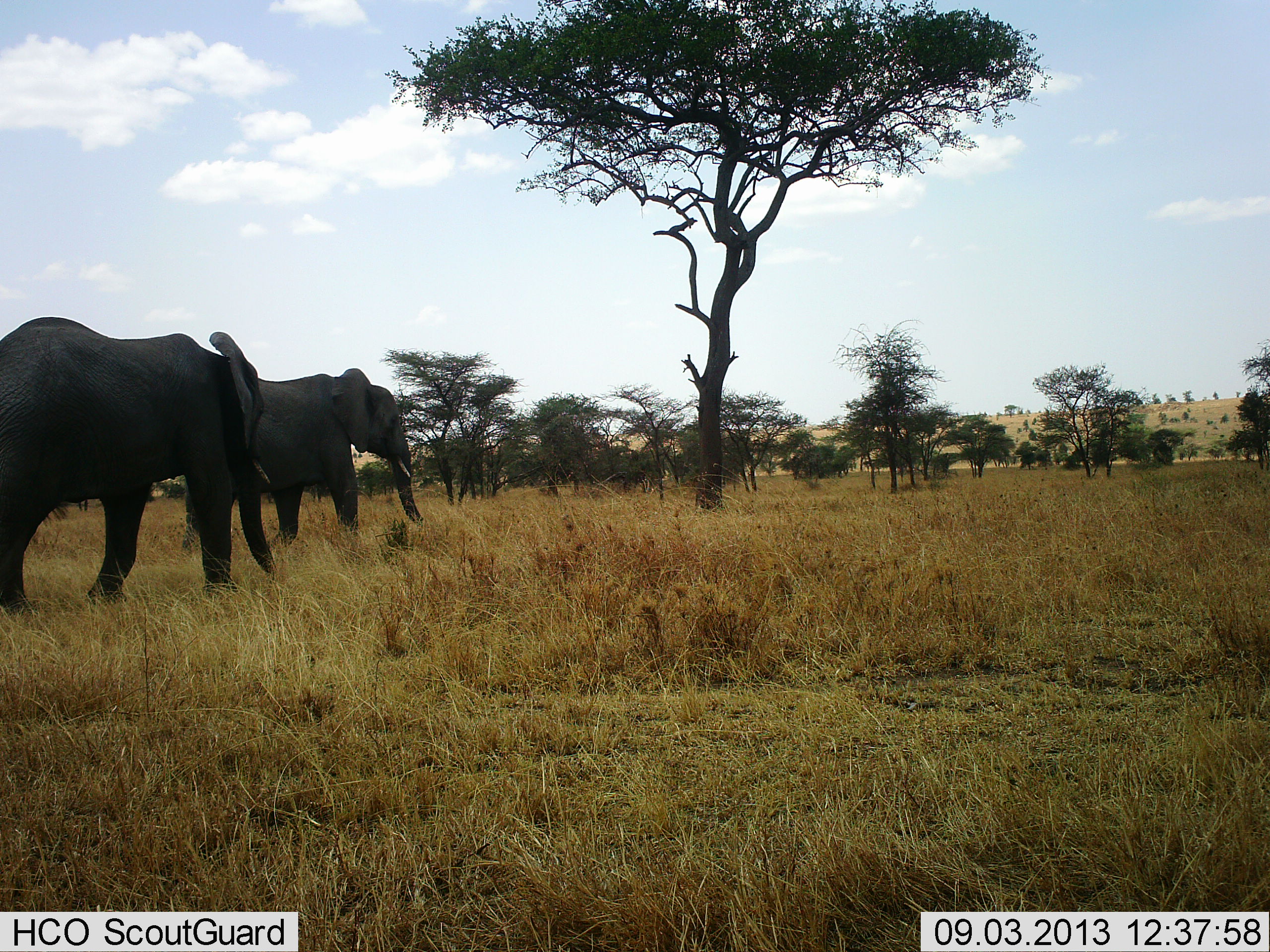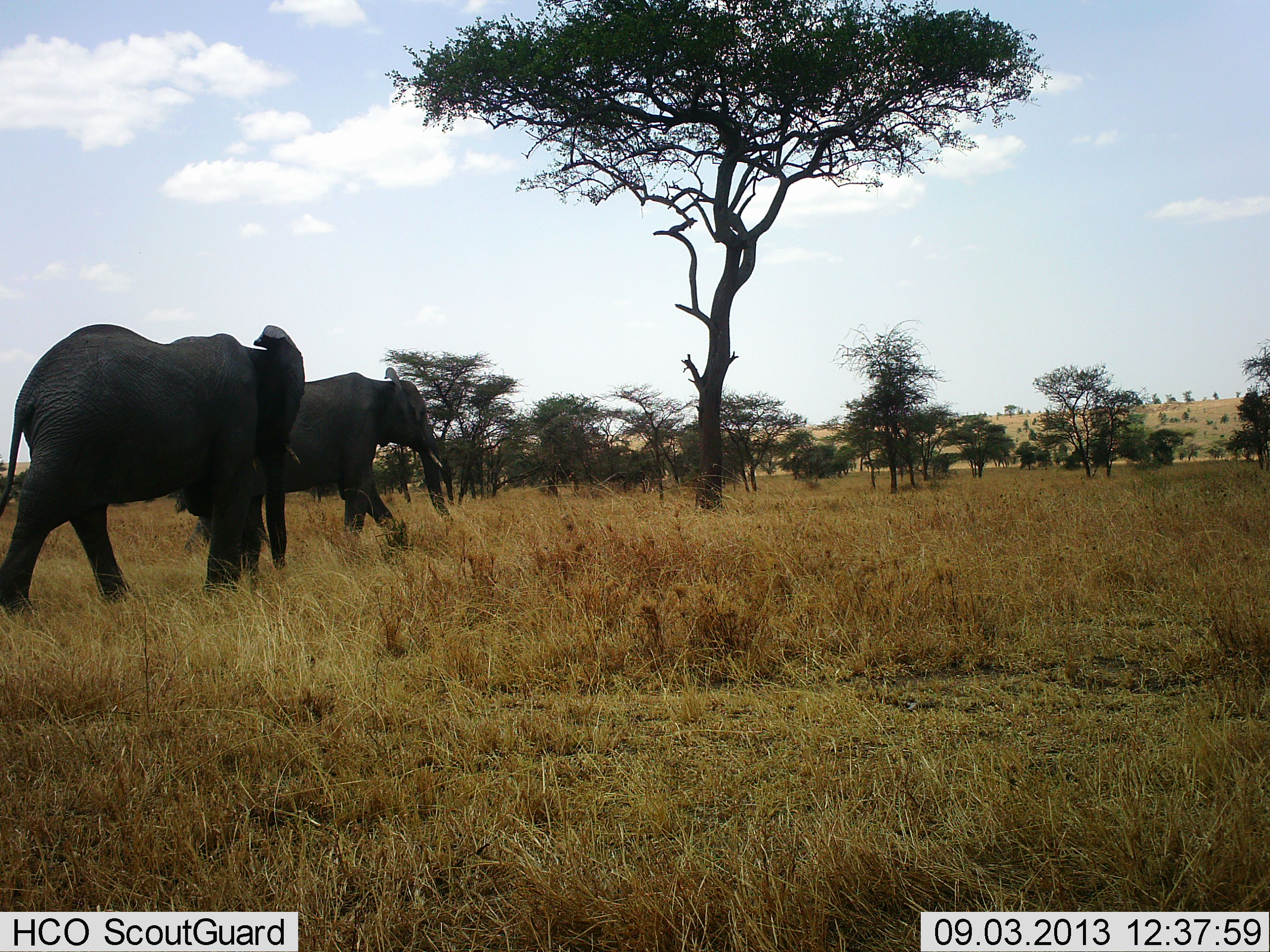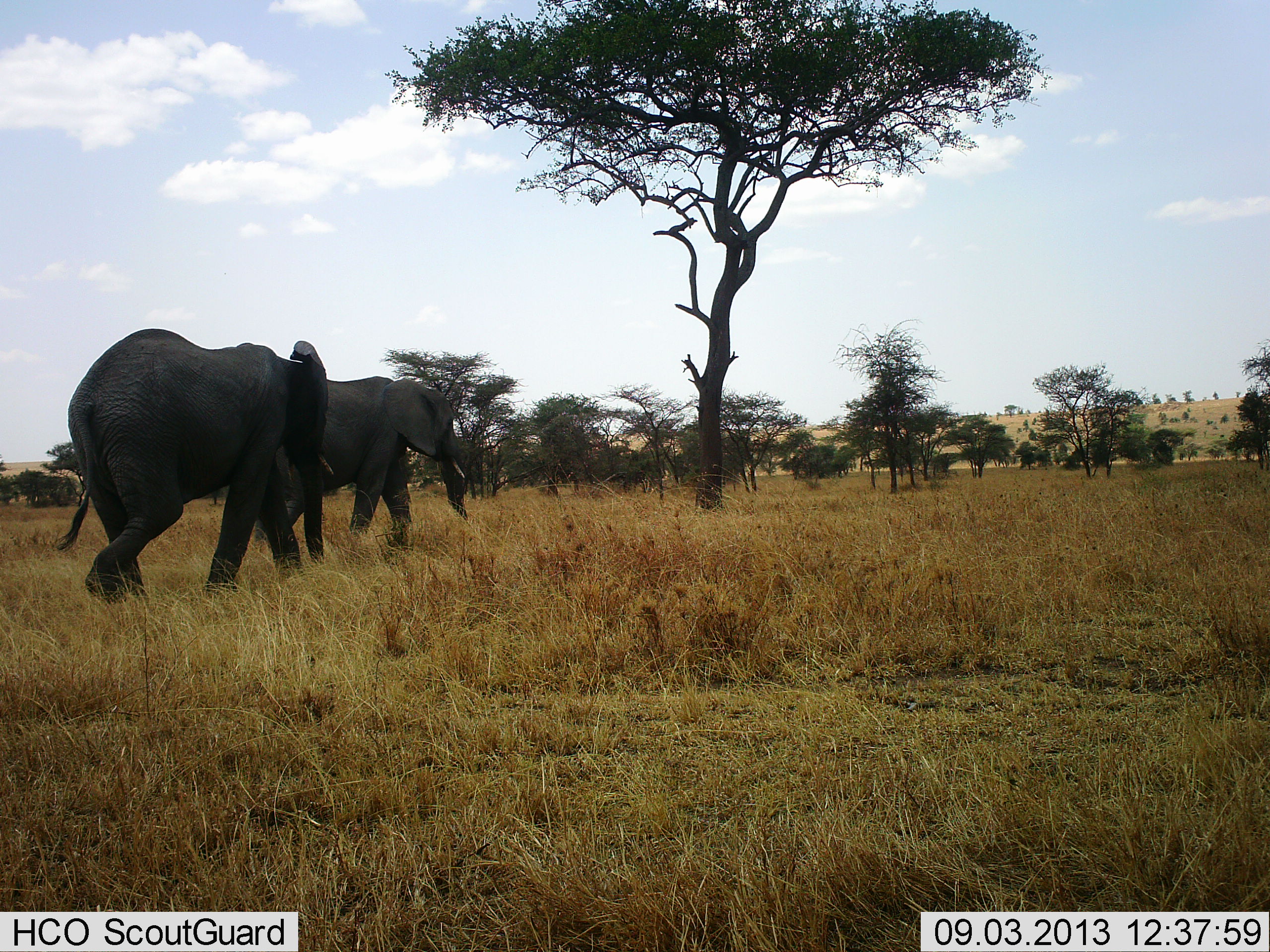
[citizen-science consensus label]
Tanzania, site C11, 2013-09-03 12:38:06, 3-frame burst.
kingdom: Animalia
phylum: Chordata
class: Mammalia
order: Proboscidea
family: Elephantidae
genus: Loxodonta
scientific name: Loxodonta africana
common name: african bush elephant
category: elephant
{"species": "elephant (african bush elephant) (Loxodonta africana)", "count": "2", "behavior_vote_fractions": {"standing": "8%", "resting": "0%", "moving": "100%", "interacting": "0%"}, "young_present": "0%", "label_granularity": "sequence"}